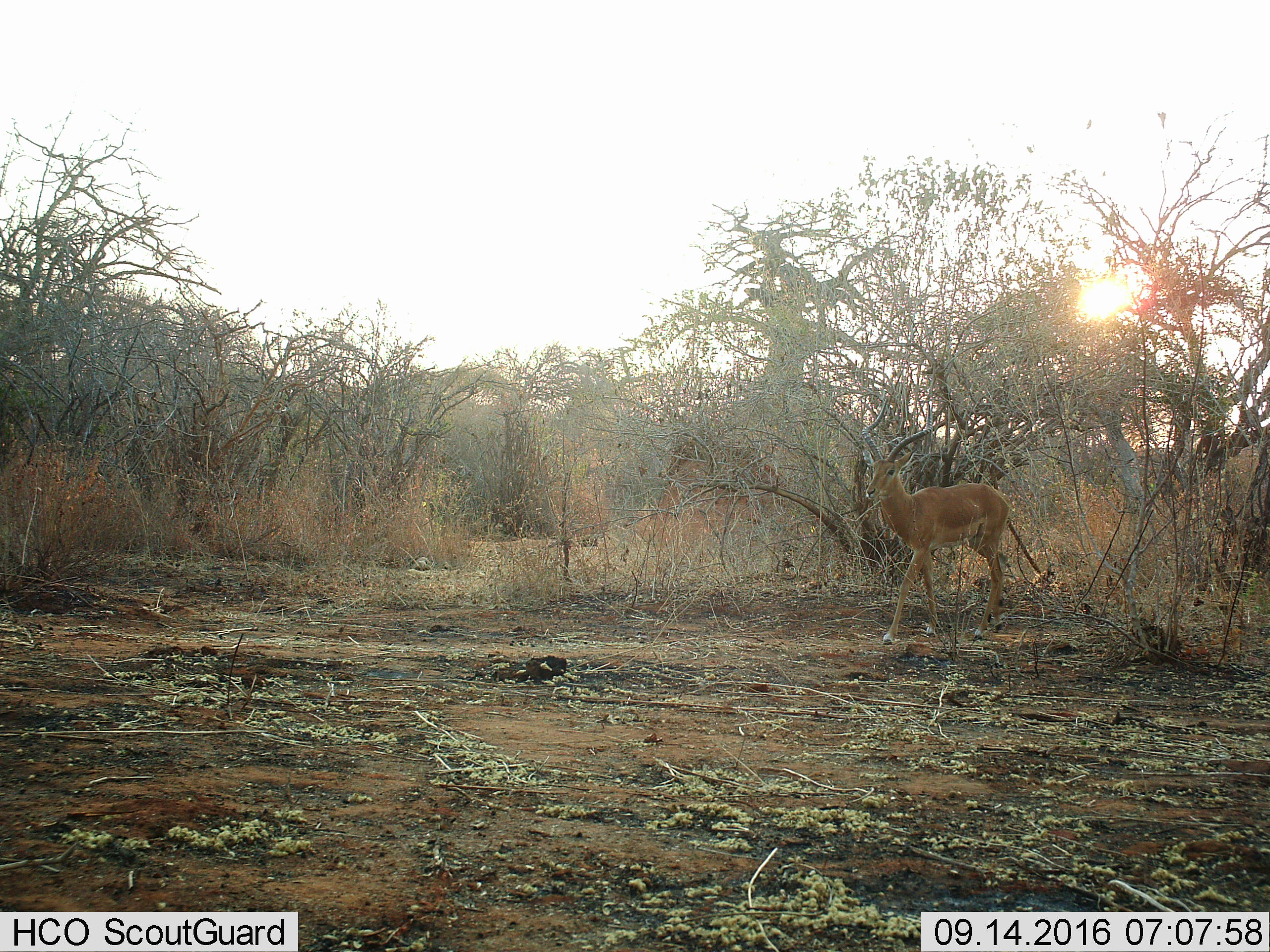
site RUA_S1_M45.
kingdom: Animalia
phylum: Chordata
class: Mammalia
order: Artiodactyla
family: Bovidae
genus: Aepyceros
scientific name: Aepyceros melampus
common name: impala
Impala (Aepyceros melampus), count 1. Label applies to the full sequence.